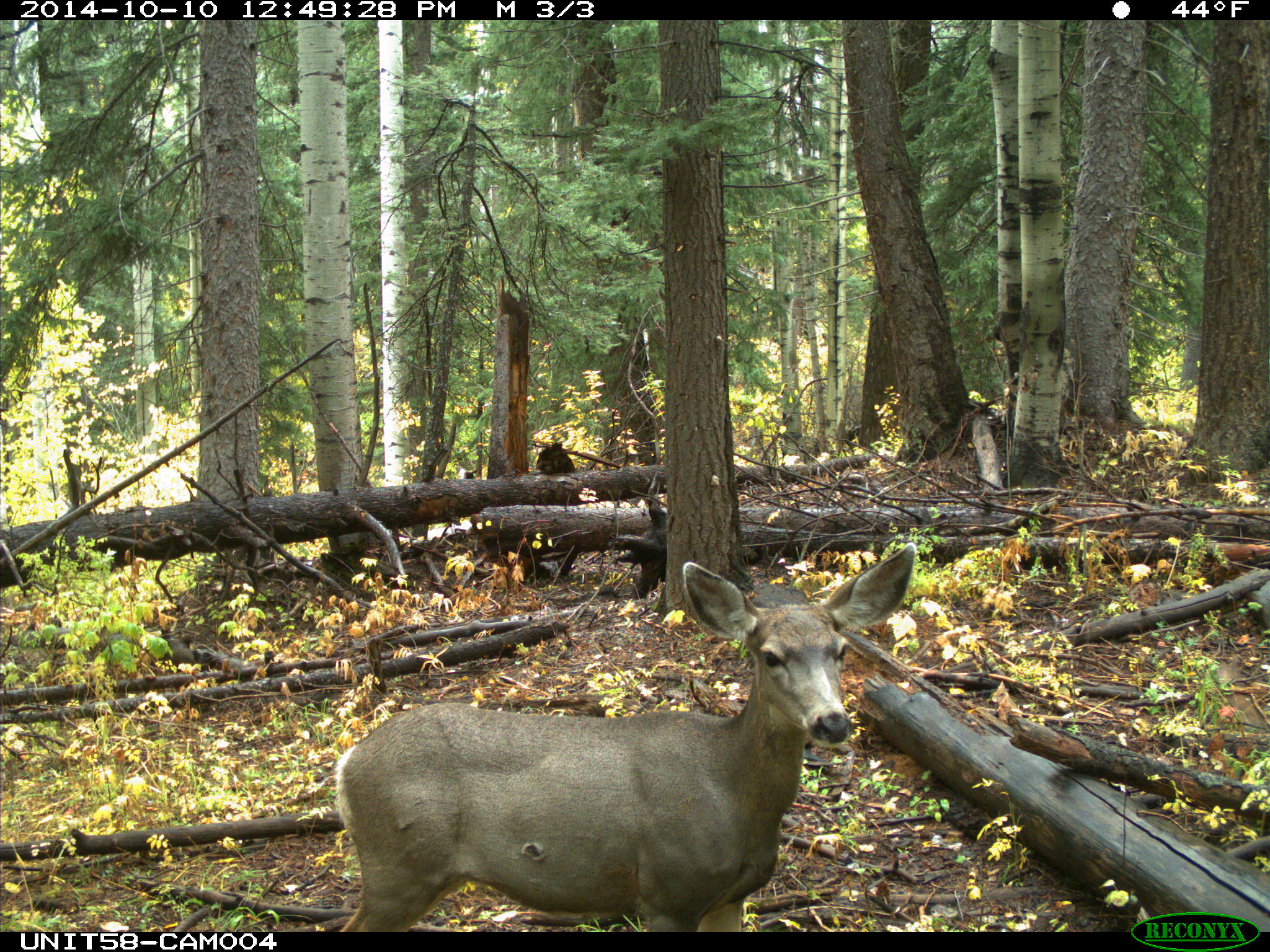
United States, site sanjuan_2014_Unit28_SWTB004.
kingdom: Animalia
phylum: Chordata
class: Mammalia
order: Artiodactyla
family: Cervidae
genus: Odocoileus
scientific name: Odocoileus hemionus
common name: mule deer